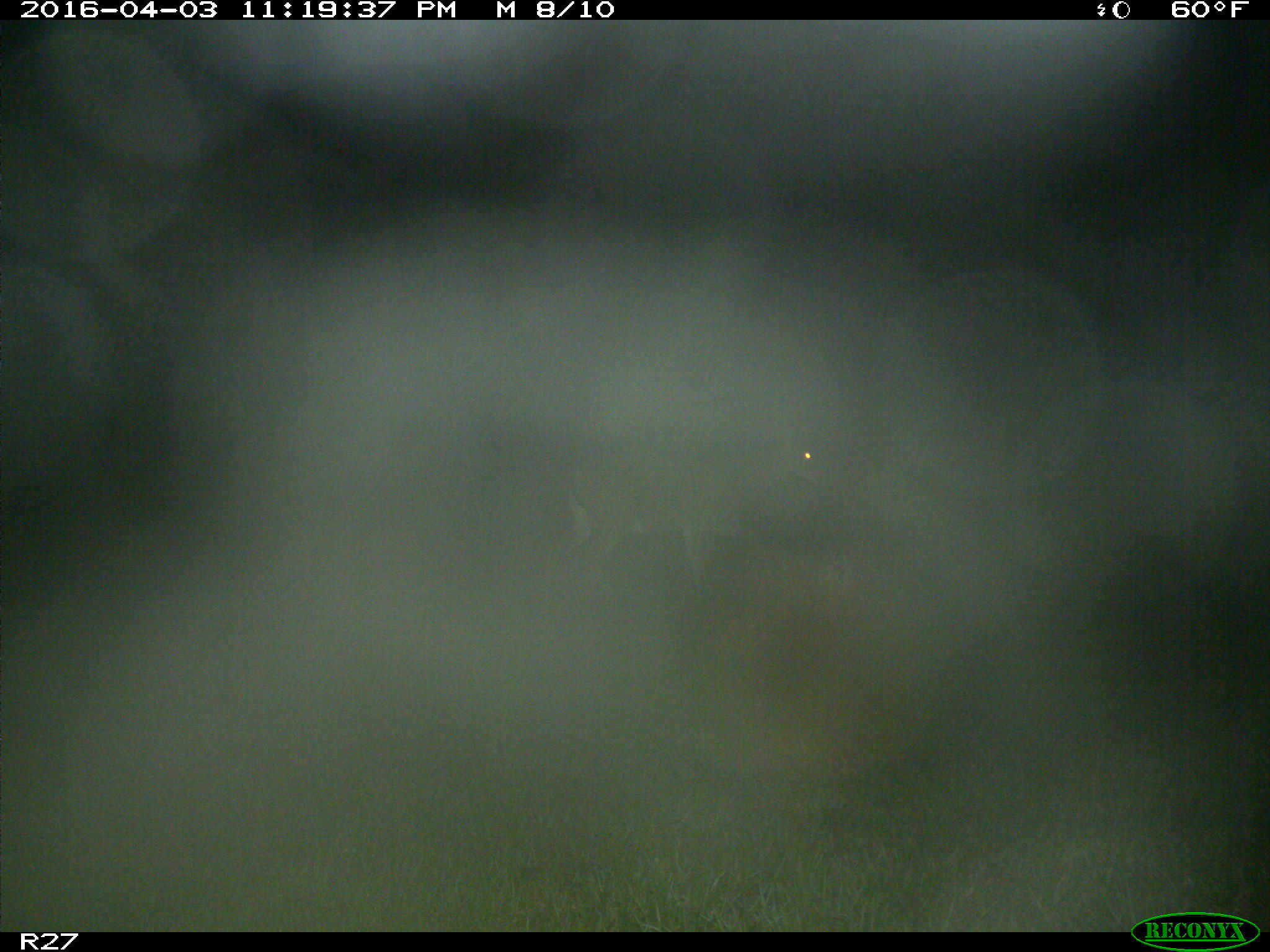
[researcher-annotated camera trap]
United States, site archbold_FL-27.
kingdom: Animalia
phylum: Chordata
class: Mammalia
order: Artiodactyla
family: Cervidae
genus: Odocoileus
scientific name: Odocoileus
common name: deer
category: unidentified deer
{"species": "unidentified deer (deer) (Odocoileus)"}